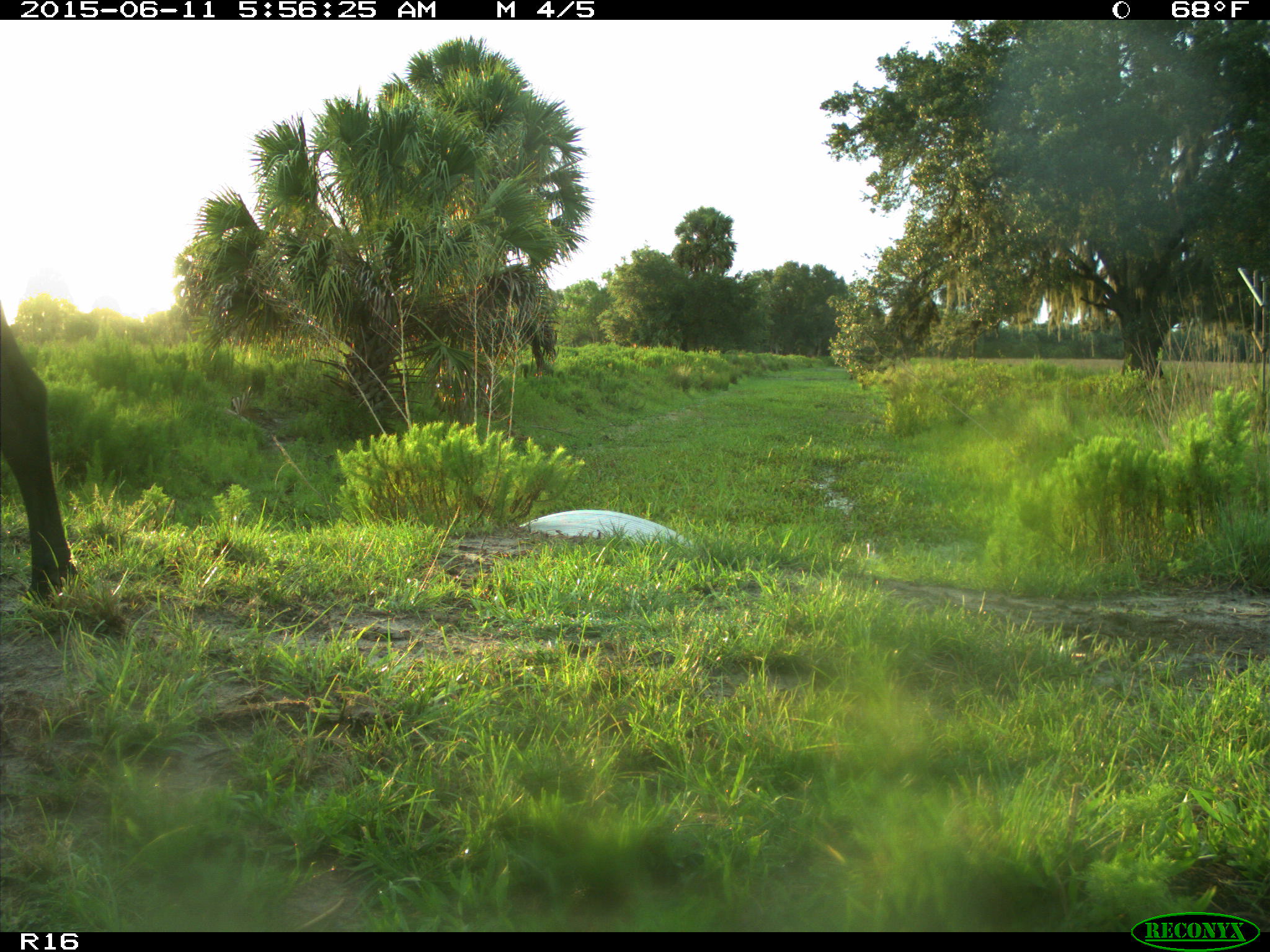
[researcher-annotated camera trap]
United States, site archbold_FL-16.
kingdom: Animalia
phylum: Chordata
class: Mammalia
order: Artiodactyla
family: Bovidae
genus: Bos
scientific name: Bos taurus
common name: domestic cow